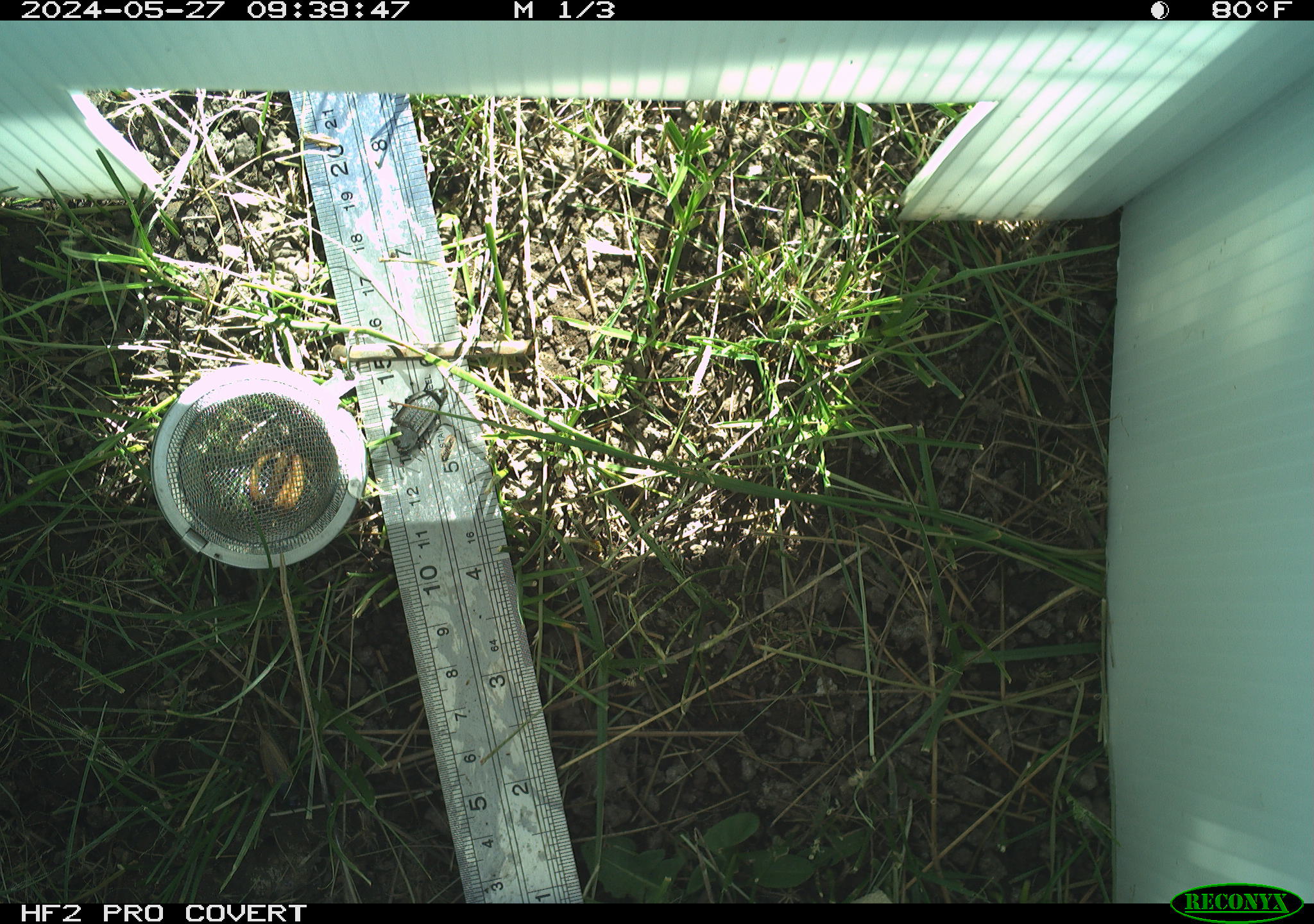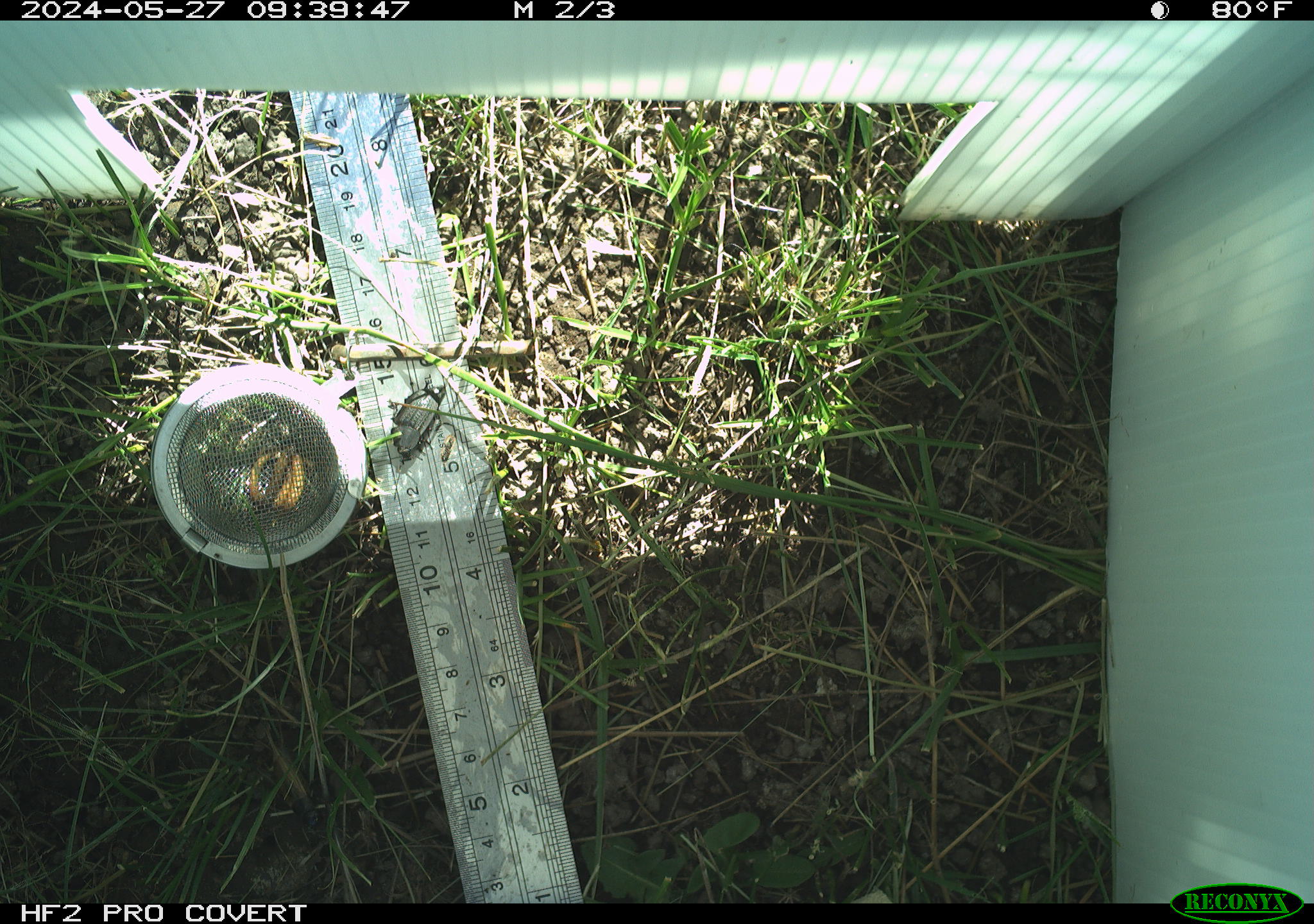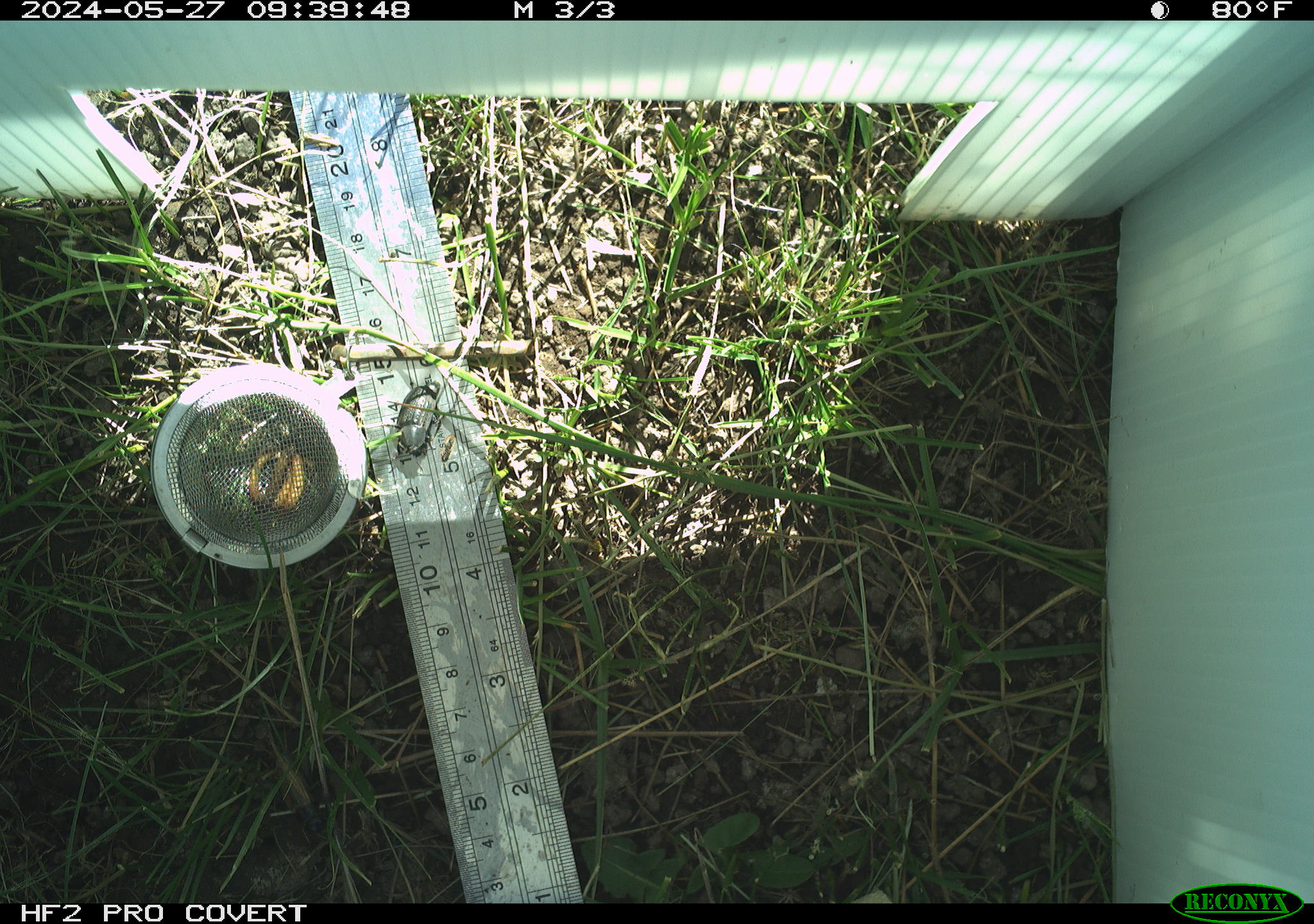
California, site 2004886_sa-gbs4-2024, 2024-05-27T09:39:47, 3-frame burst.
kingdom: Animalia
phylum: Arthropoda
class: Insecta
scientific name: Insecta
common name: insect